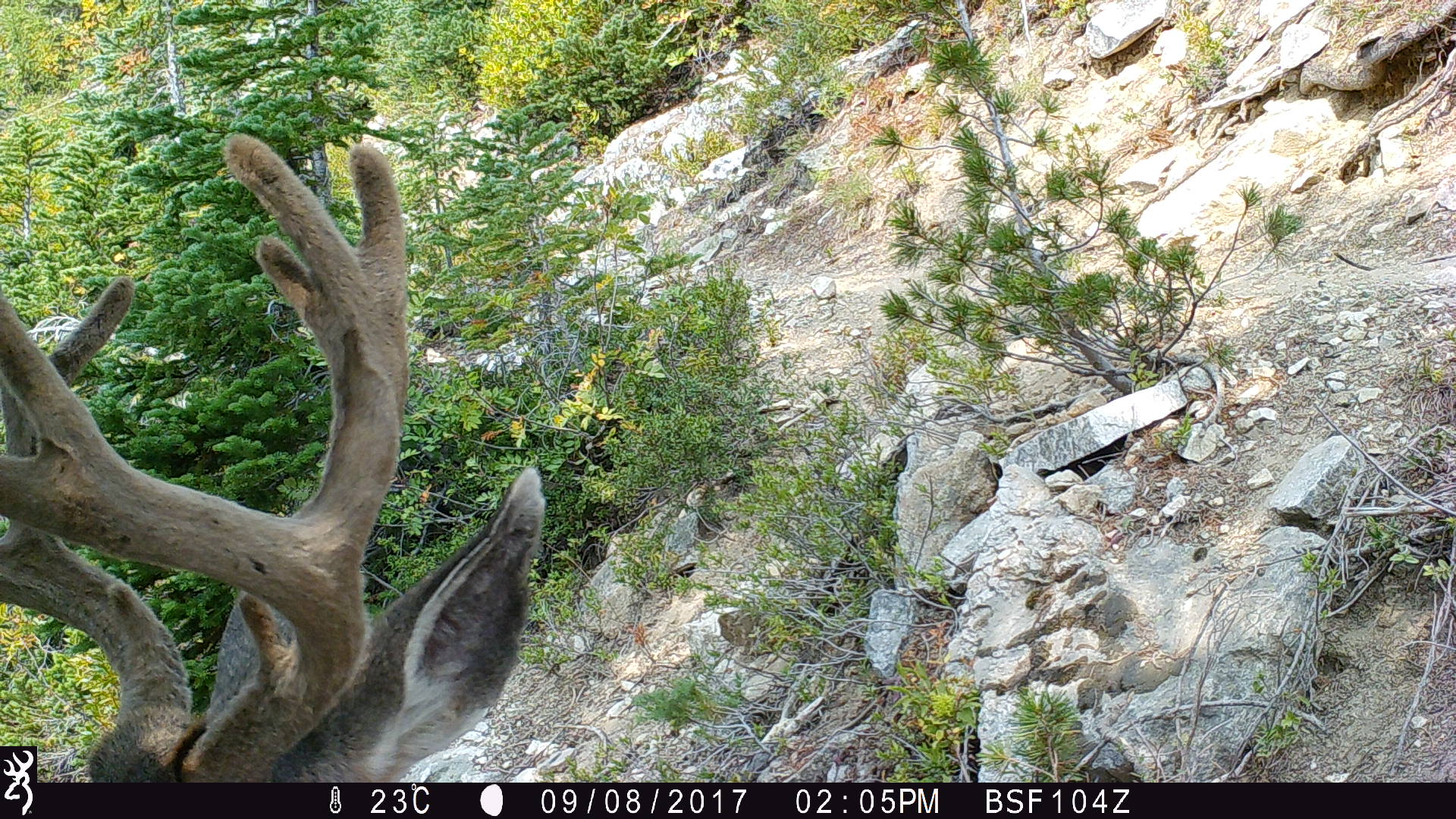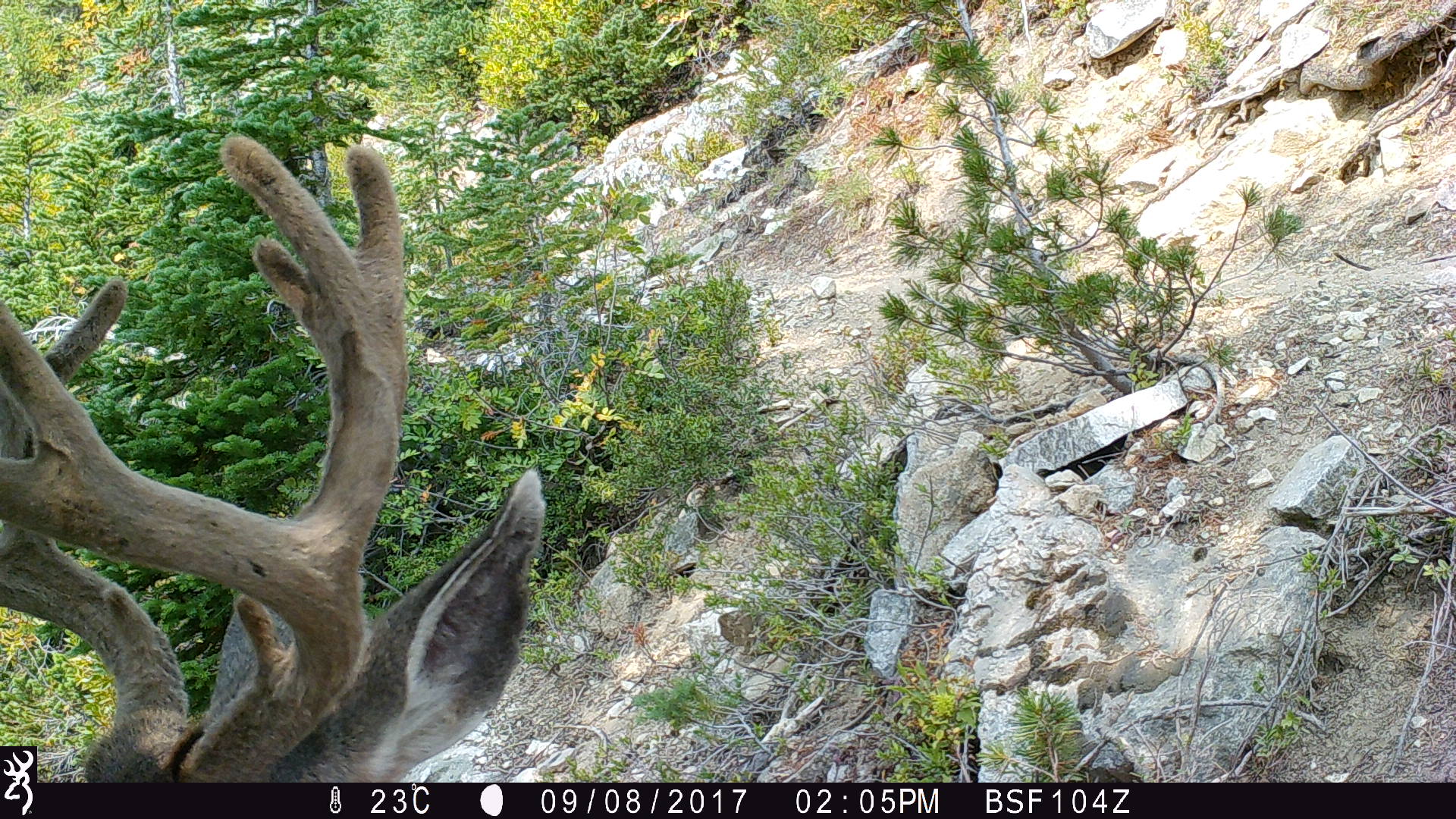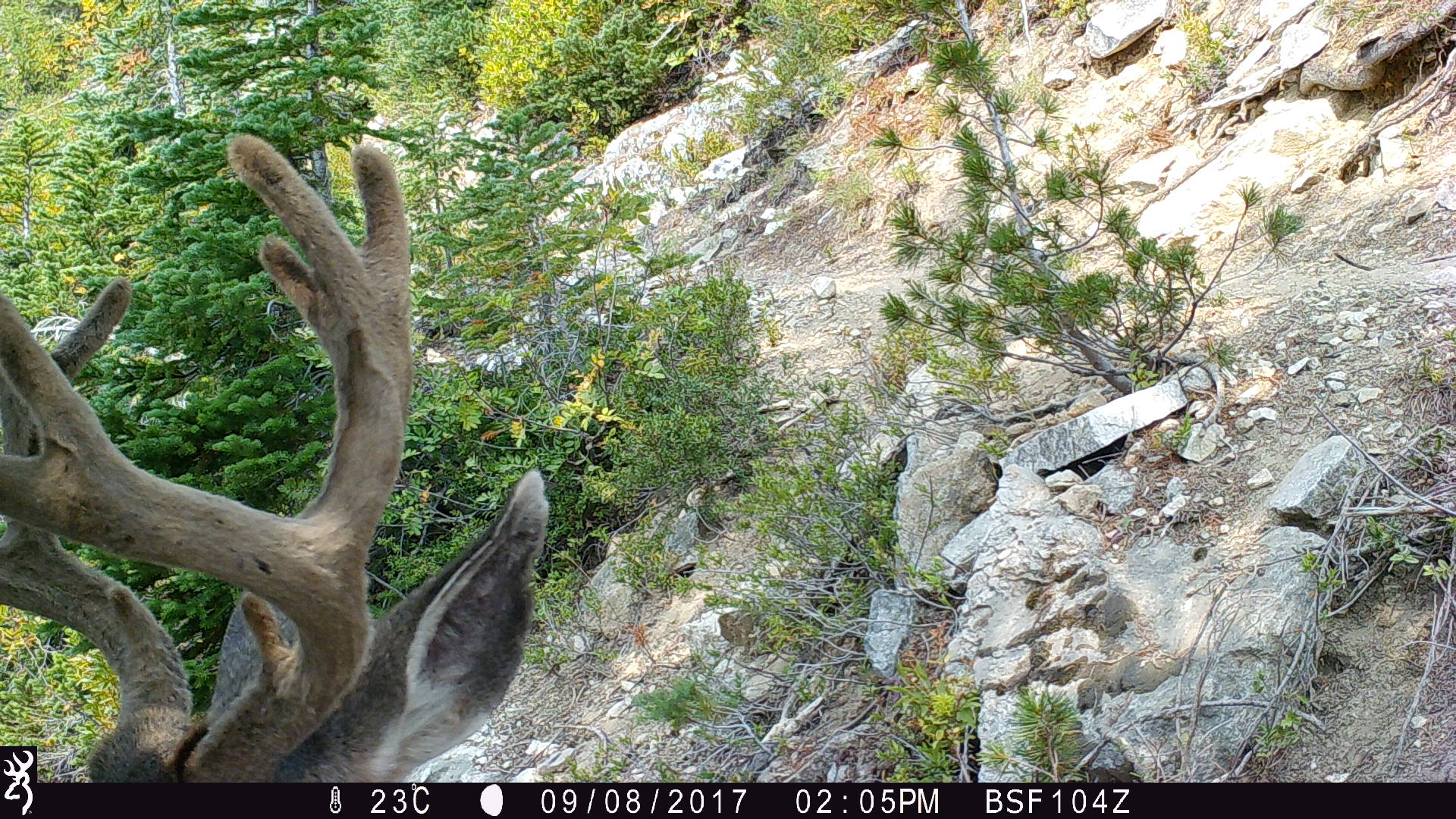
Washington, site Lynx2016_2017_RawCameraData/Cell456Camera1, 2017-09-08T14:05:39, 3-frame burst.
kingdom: Animalia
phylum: Chordata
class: Mammalia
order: Artiodactyla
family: Cervidae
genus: Odocoileus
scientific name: Odocoileus hemionus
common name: mule deer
Odocoileus hemionus (mule deer). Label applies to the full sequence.